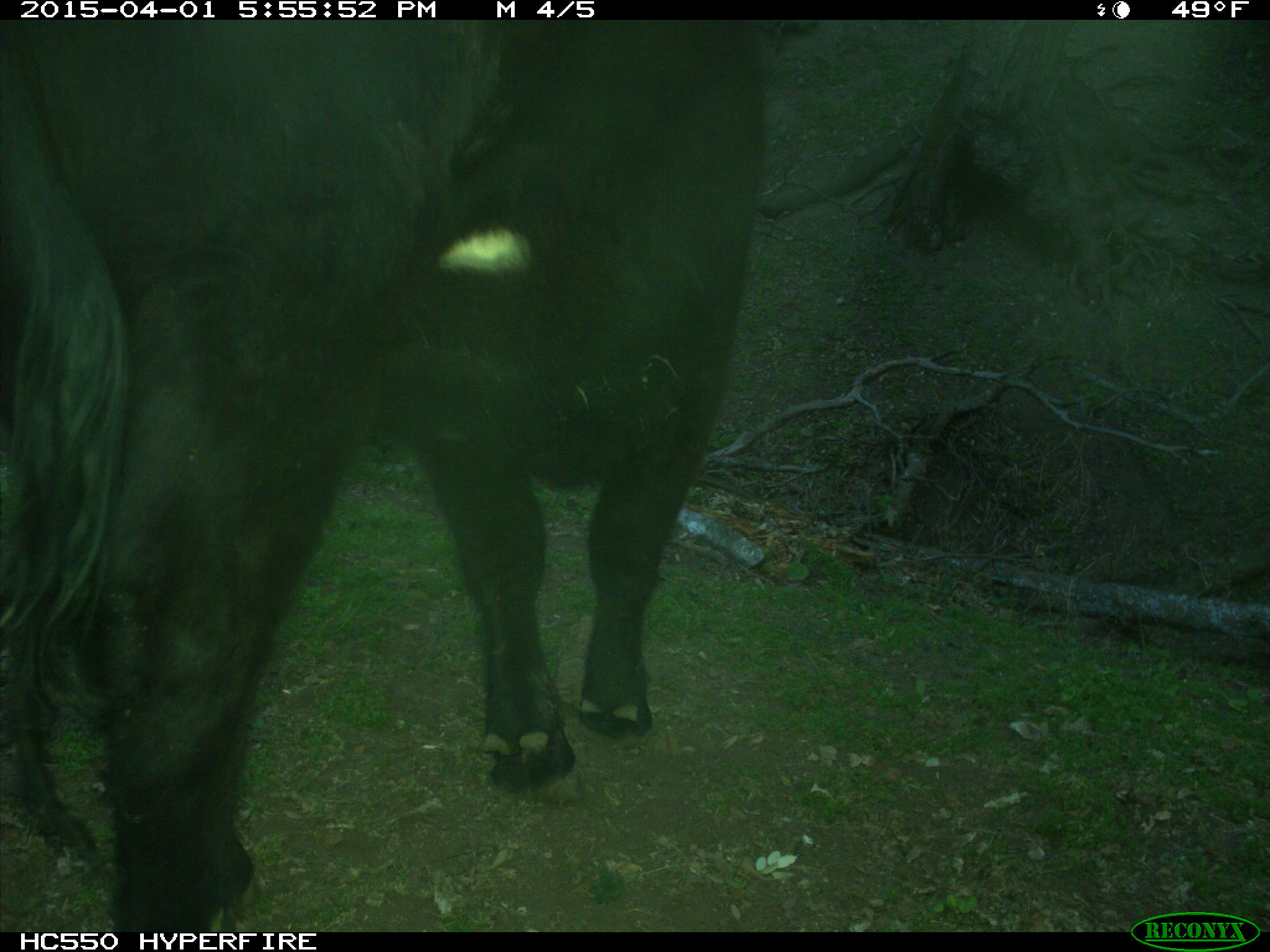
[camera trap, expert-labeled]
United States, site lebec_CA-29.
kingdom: Animalia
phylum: Chordata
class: Mammalia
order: Artiodactyla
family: Bovidae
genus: Bos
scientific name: Bos taurus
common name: domestic cow